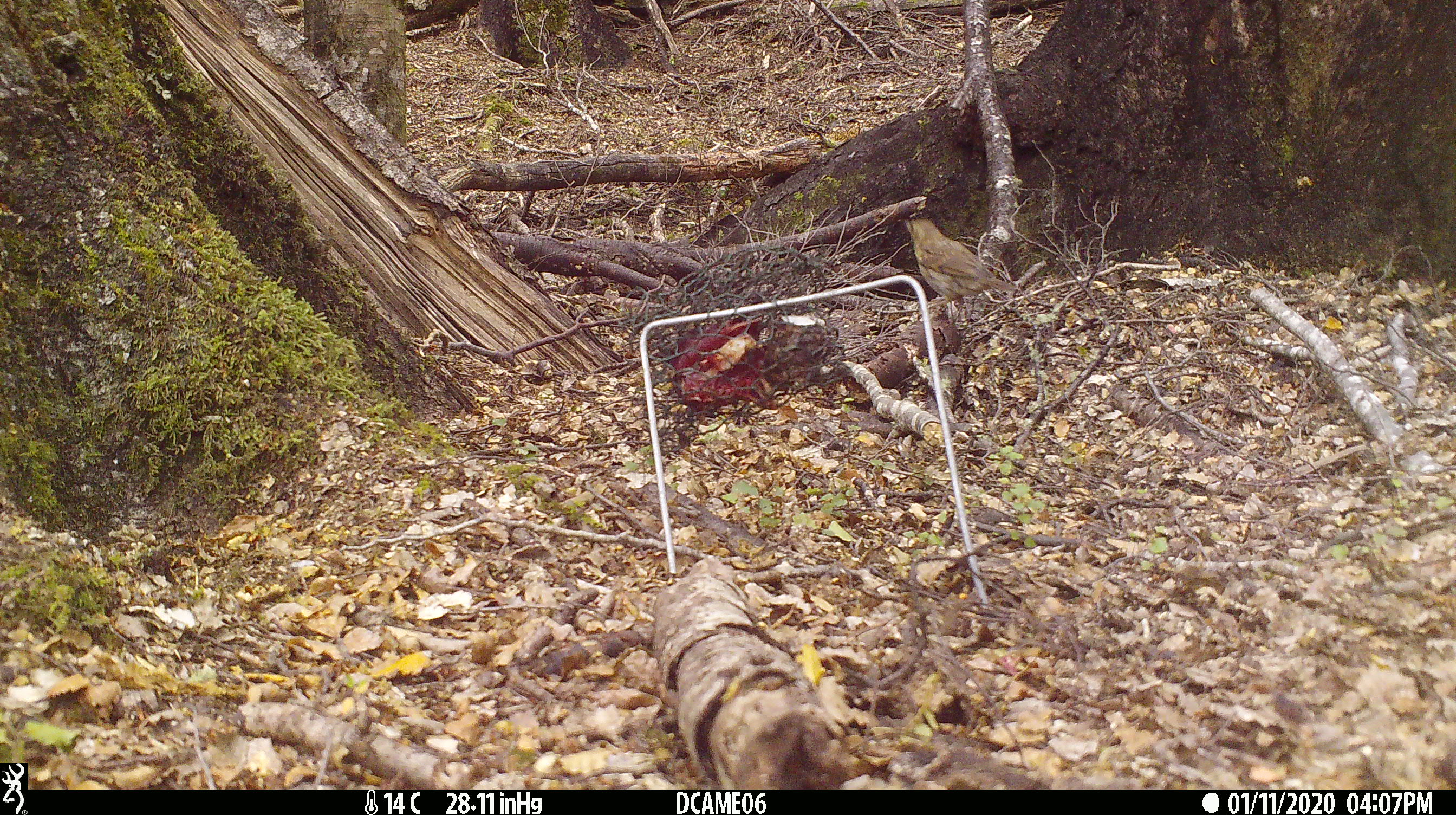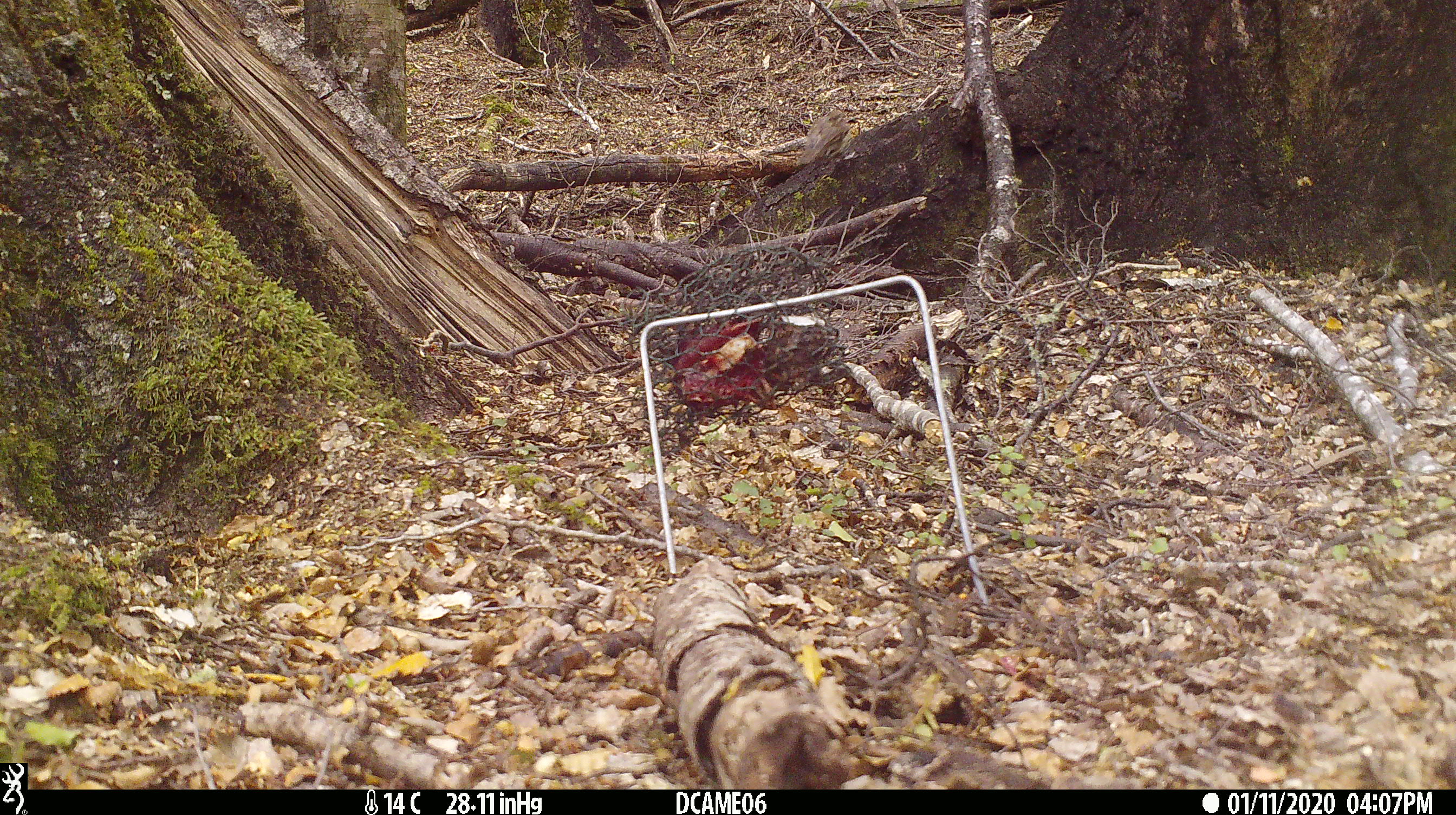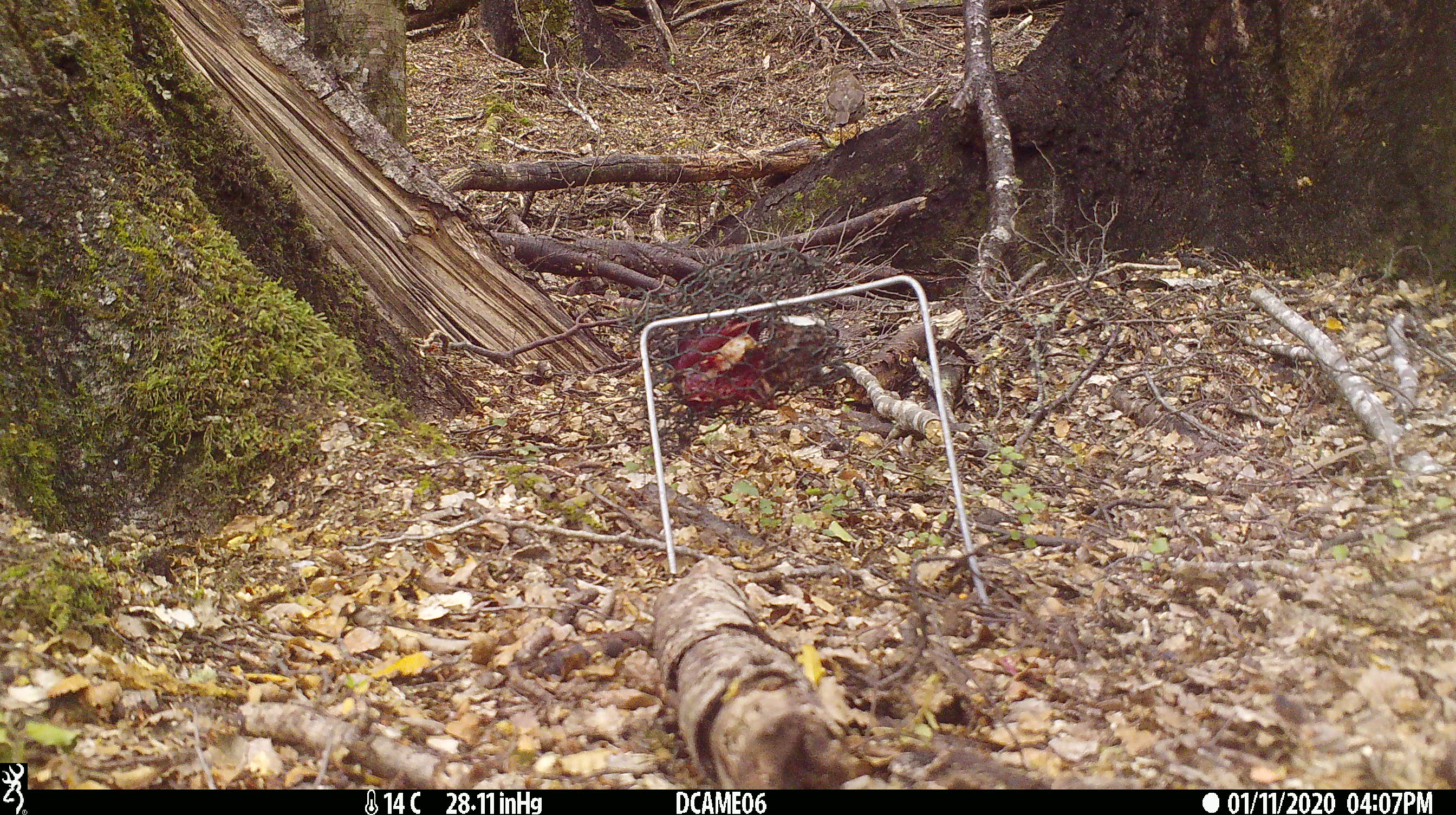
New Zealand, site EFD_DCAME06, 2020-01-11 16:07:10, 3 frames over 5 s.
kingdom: Animalia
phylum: Chordata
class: Aves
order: Passeriformes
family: Turdidae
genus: Turdus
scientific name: Turdus philomelos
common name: song thrush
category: thrush